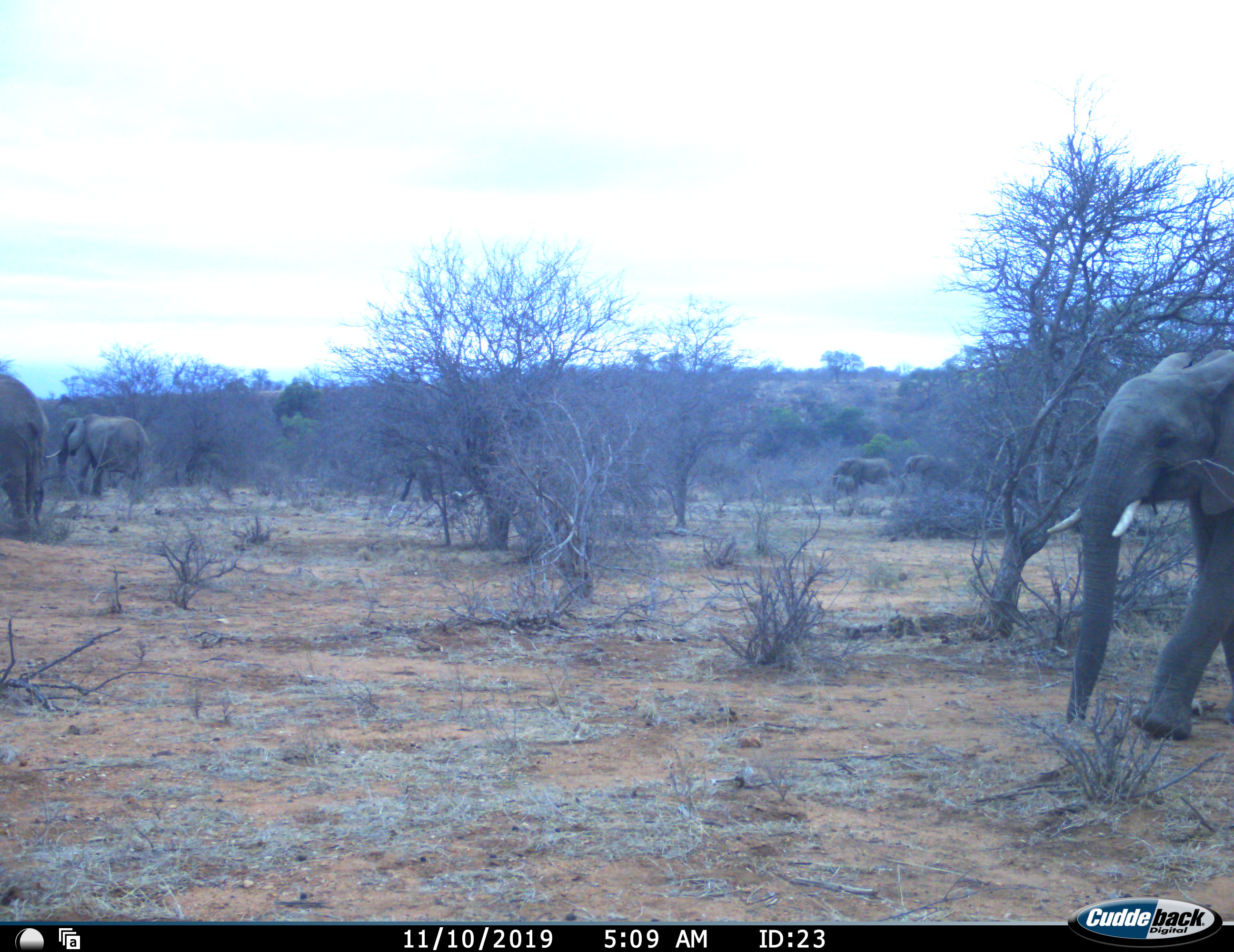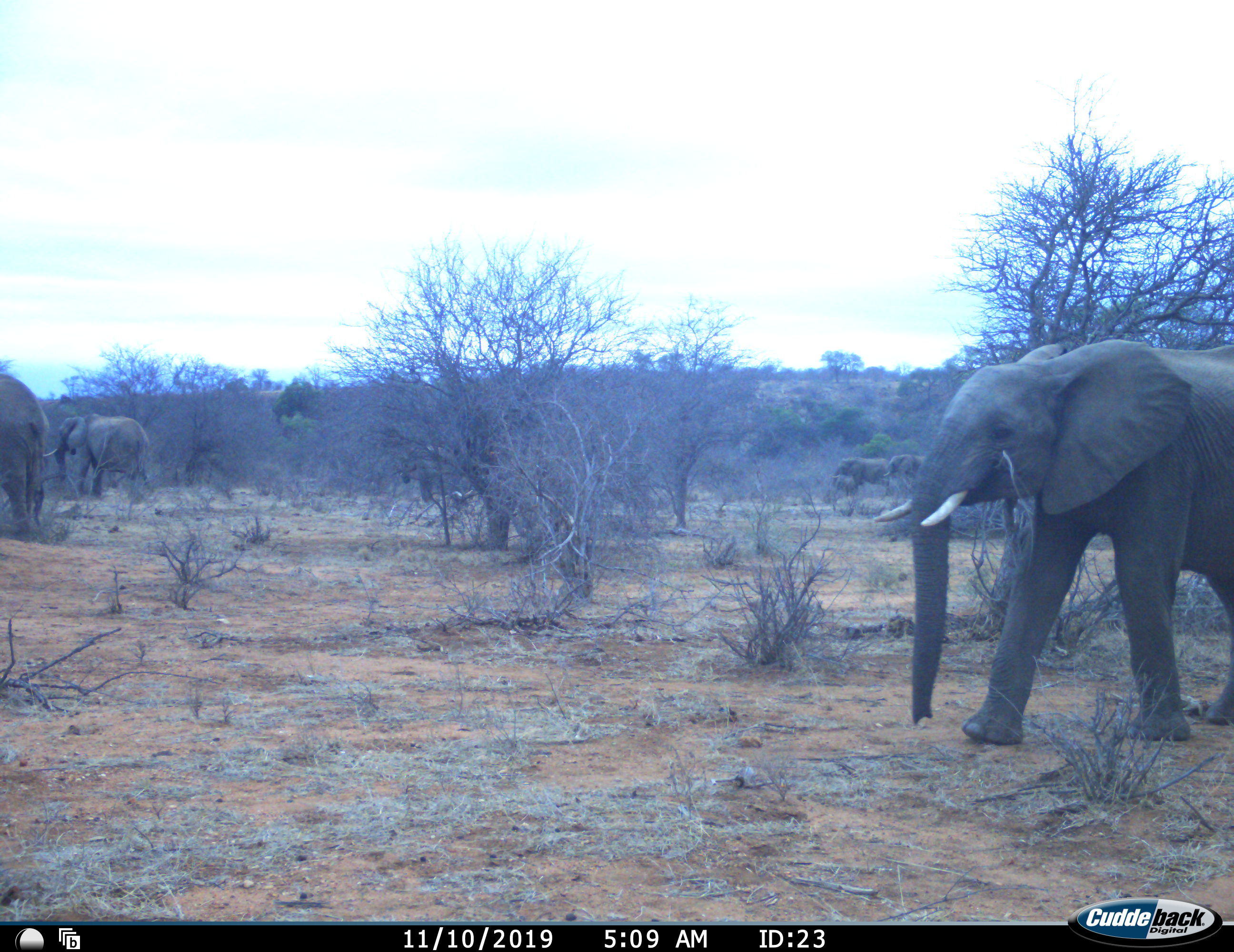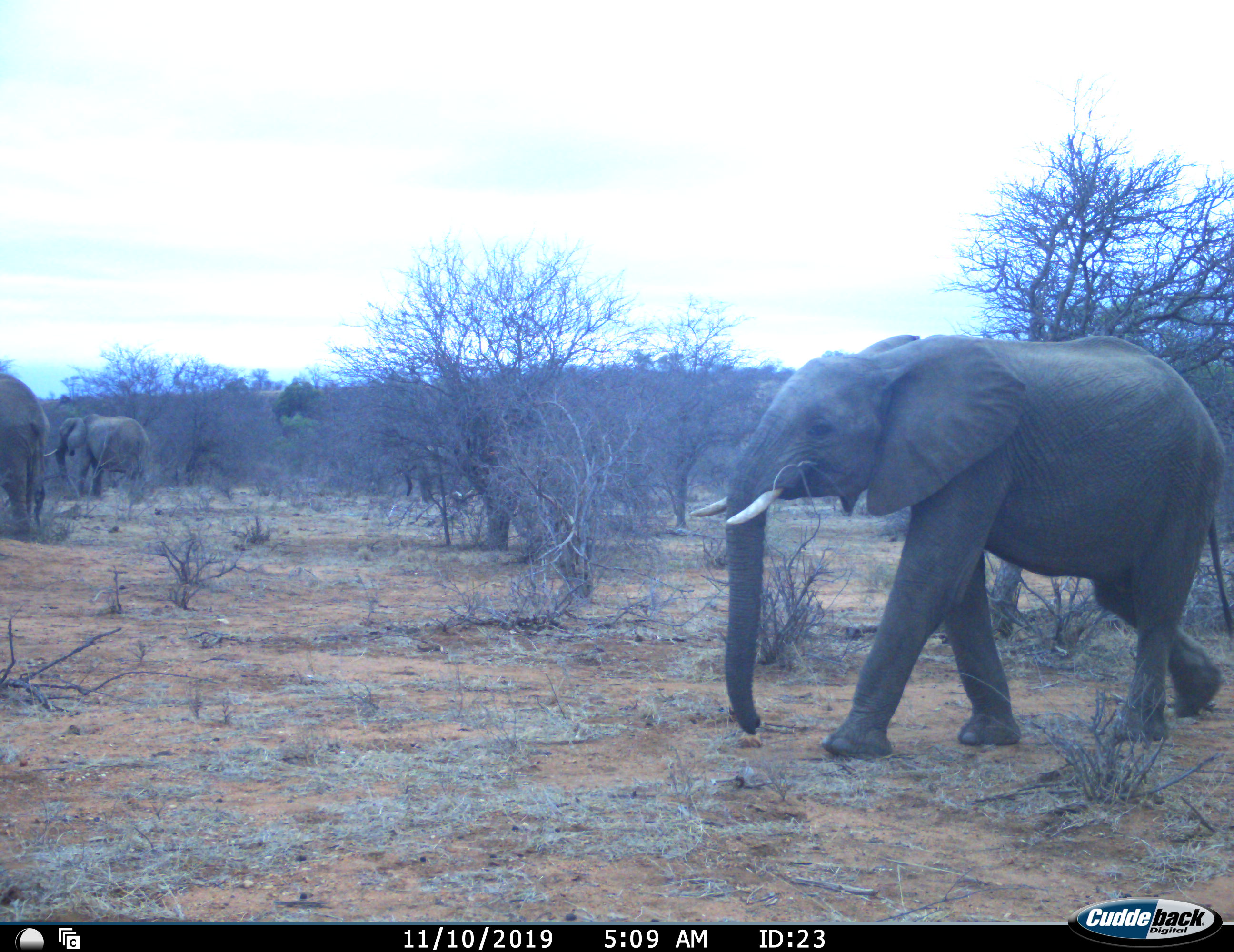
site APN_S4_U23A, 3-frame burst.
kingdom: Animalia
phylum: Chordata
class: Mammalia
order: Proboscidea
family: Elephantidae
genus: Loxodonta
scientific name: Loxodonta africana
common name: african bush elephant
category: elephant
Elephant (african bush elephant) (Loxodonta africana), count 6. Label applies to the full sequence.